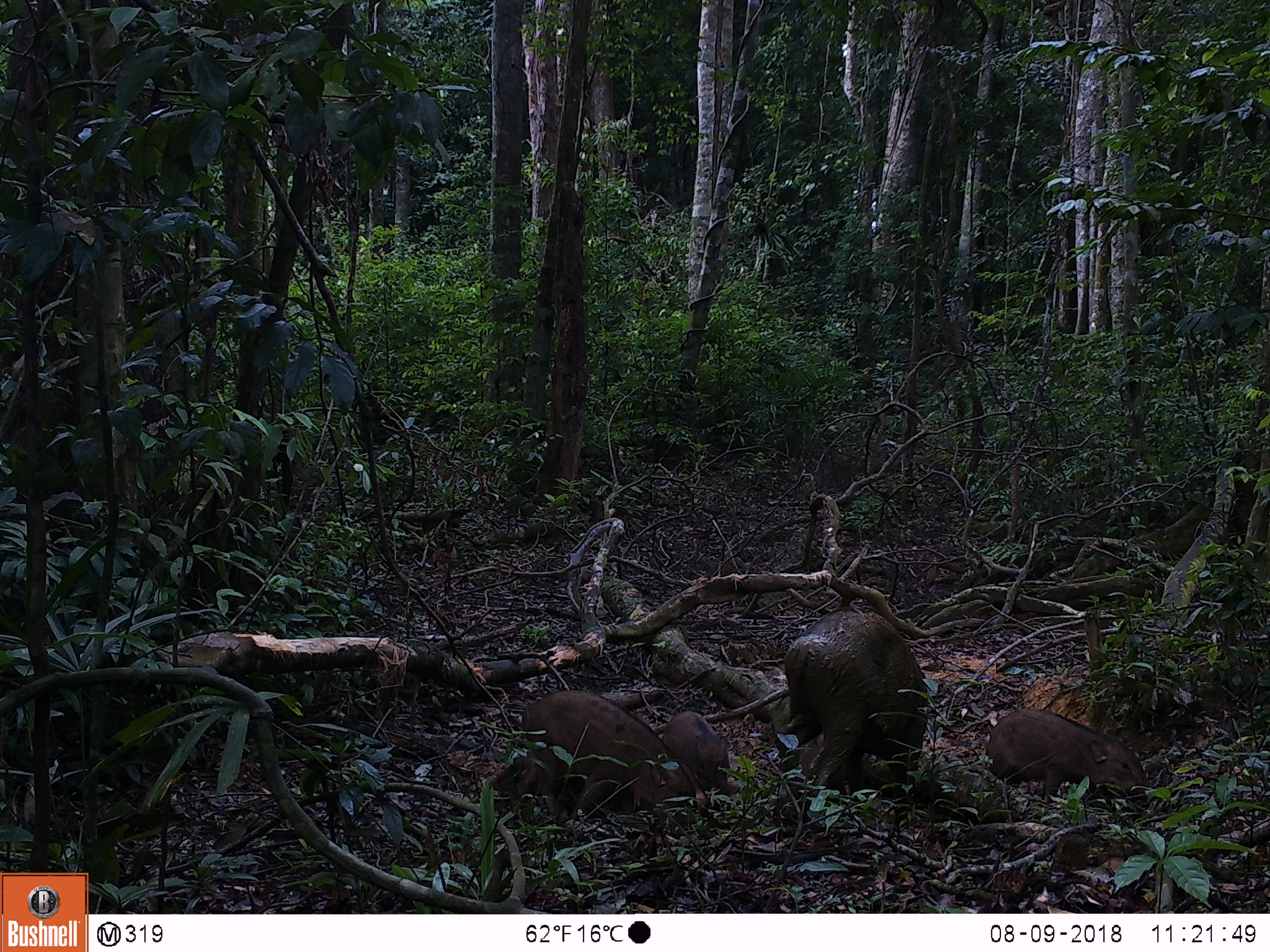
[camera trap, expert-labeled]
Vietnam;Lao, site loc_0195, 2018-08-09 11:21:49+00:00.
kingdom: Animalia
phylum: Chordata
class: Mammalia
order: Artiodactyla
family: Suidae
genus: Sus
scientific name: Sus scrofa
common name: eurasian wild pig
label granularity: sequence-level